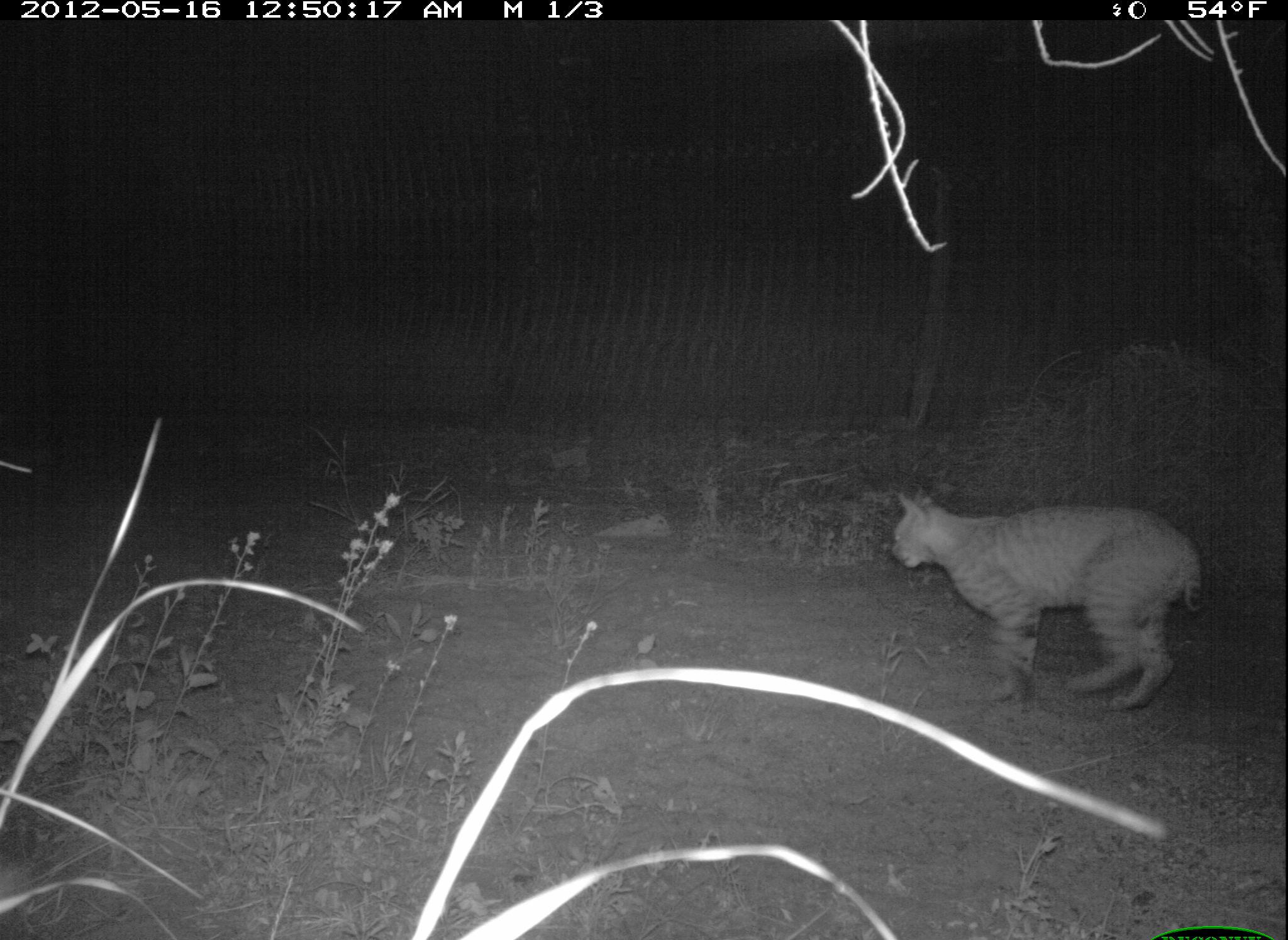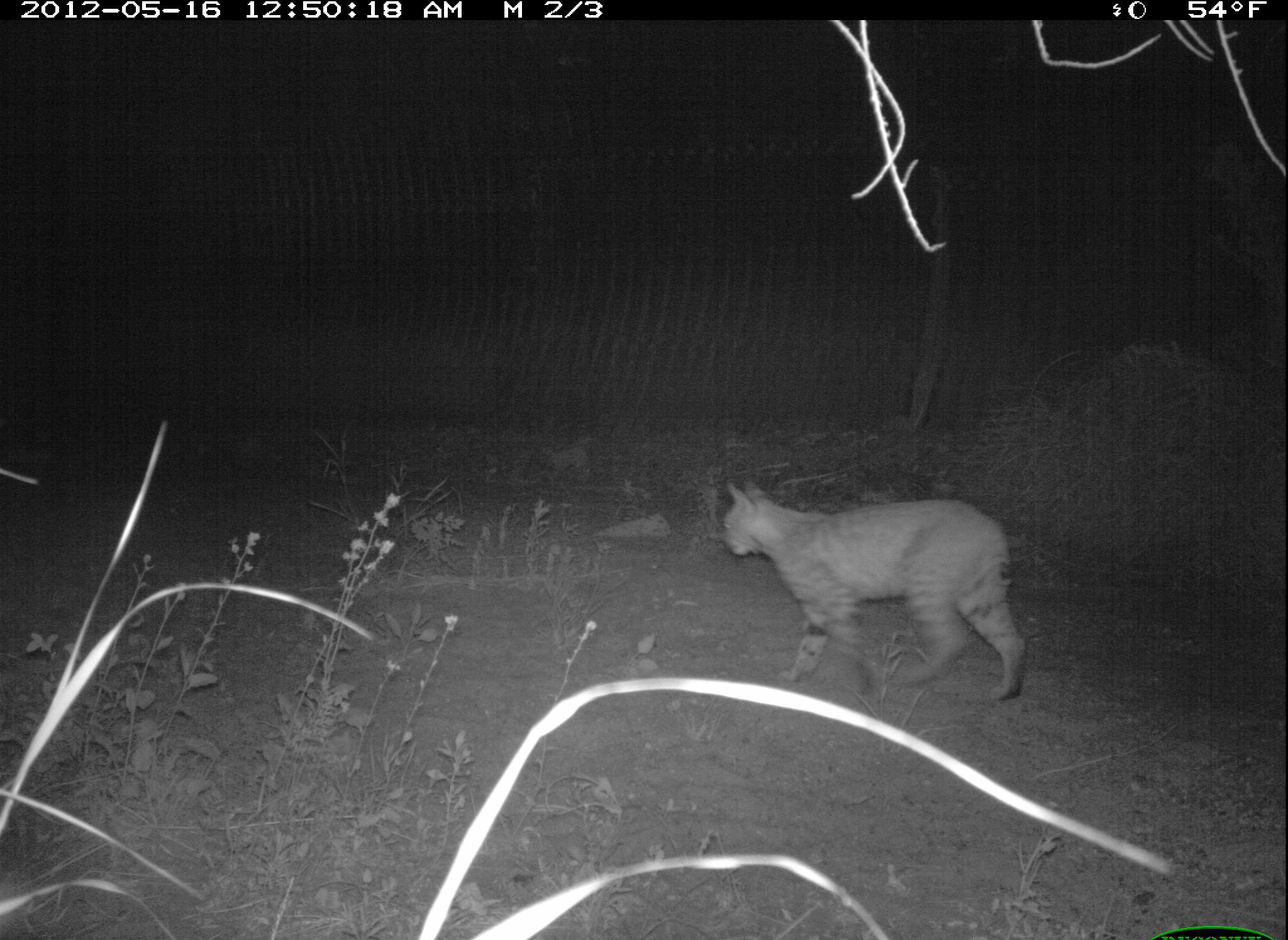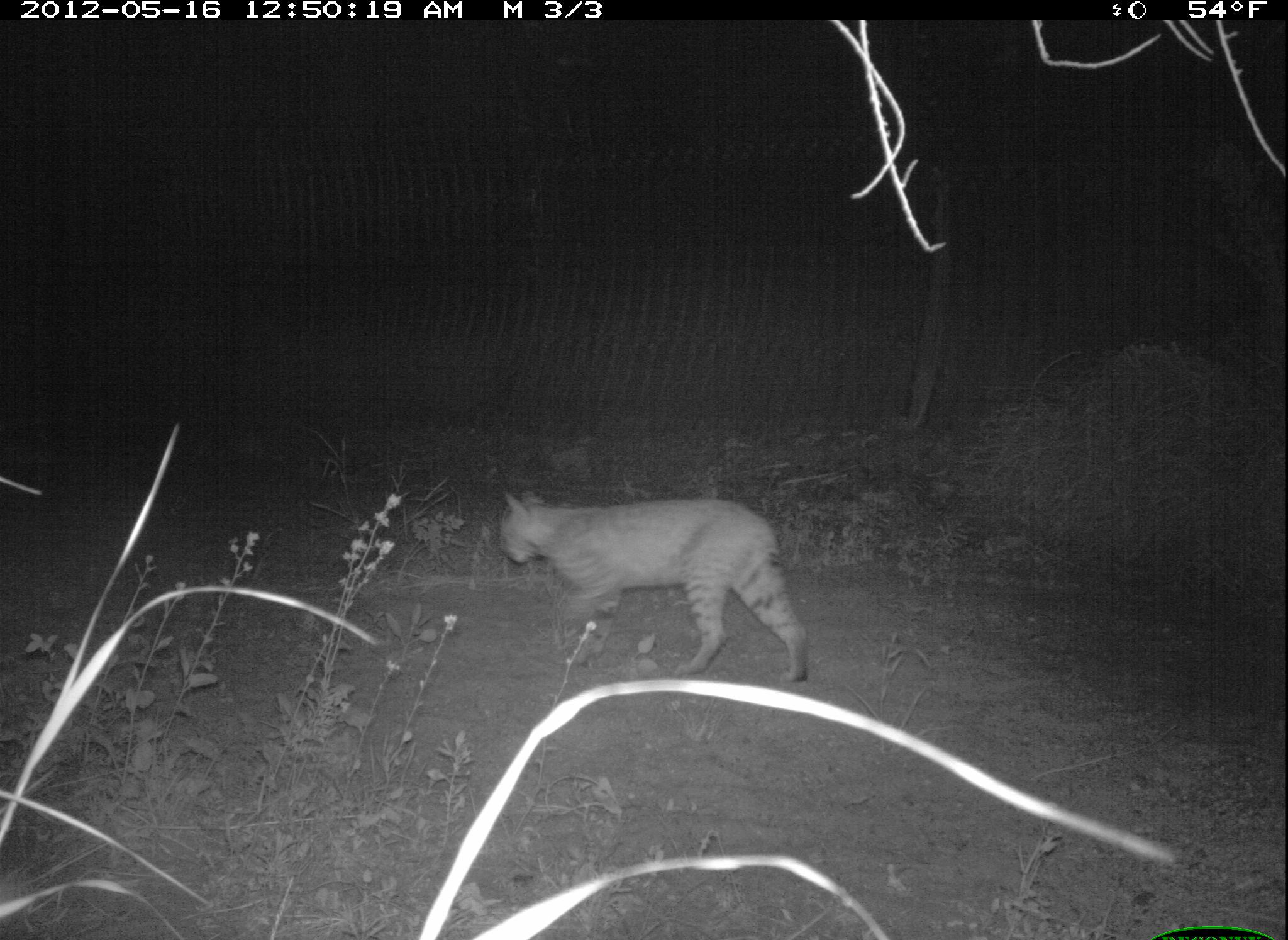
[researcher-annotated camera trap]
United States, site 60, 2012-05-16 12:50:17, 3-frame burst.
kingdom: Animalia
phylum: Chordata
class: Mammalia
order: Carnivora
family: Felidae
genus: Lynx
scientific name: Lynx rufus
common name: bobcat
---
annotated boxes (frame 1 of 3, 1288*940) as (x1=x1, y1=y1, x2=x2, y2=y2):
bobcat: (x1=887, y1=484, x2=1204, y2=713)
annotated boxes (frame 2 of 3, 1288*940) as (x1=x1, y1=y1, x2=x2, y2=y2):
bobcat: (x1=719, y1=479, x2=1027, y2=704)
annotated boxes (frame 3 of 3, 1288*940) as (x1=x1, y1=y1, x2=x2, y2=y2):
bobcat: (x1=498, y1=487, x2=812, y2=686)